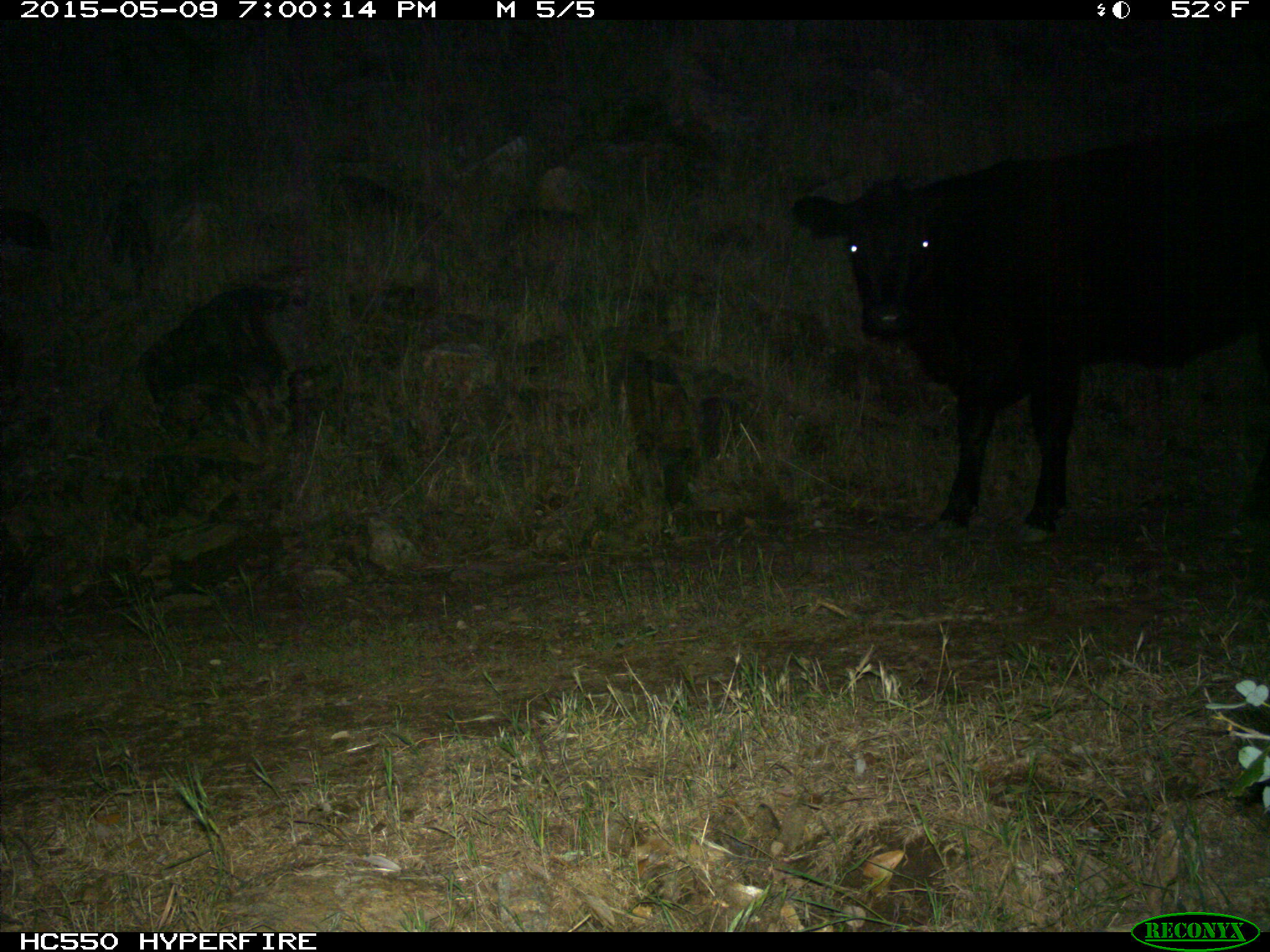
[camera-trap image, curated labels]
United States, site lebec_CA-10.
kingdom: Animalia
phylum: Chordata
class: Mammalia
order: Artiodactyla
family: Bovidae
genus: Bos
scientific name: Bos taurus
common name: domestic cow